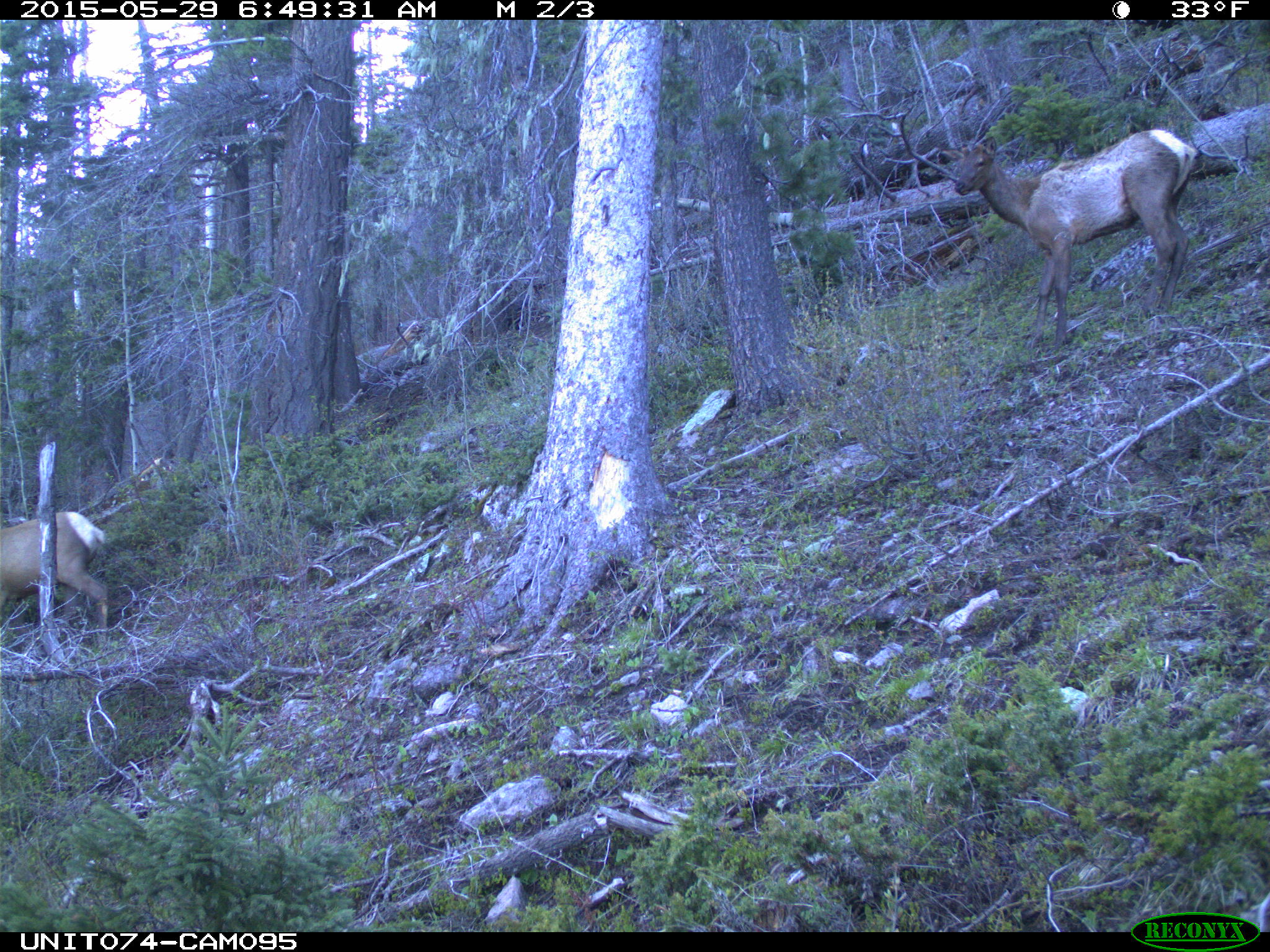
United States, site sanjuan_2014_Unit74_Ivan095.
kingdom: Animalia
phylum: Chordata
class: Mammalia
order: Artiodactyla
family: Cervidae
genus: Cervus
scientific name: Cervus elaphus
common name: red deer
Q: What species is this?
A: Cervus elaphus (red deer).